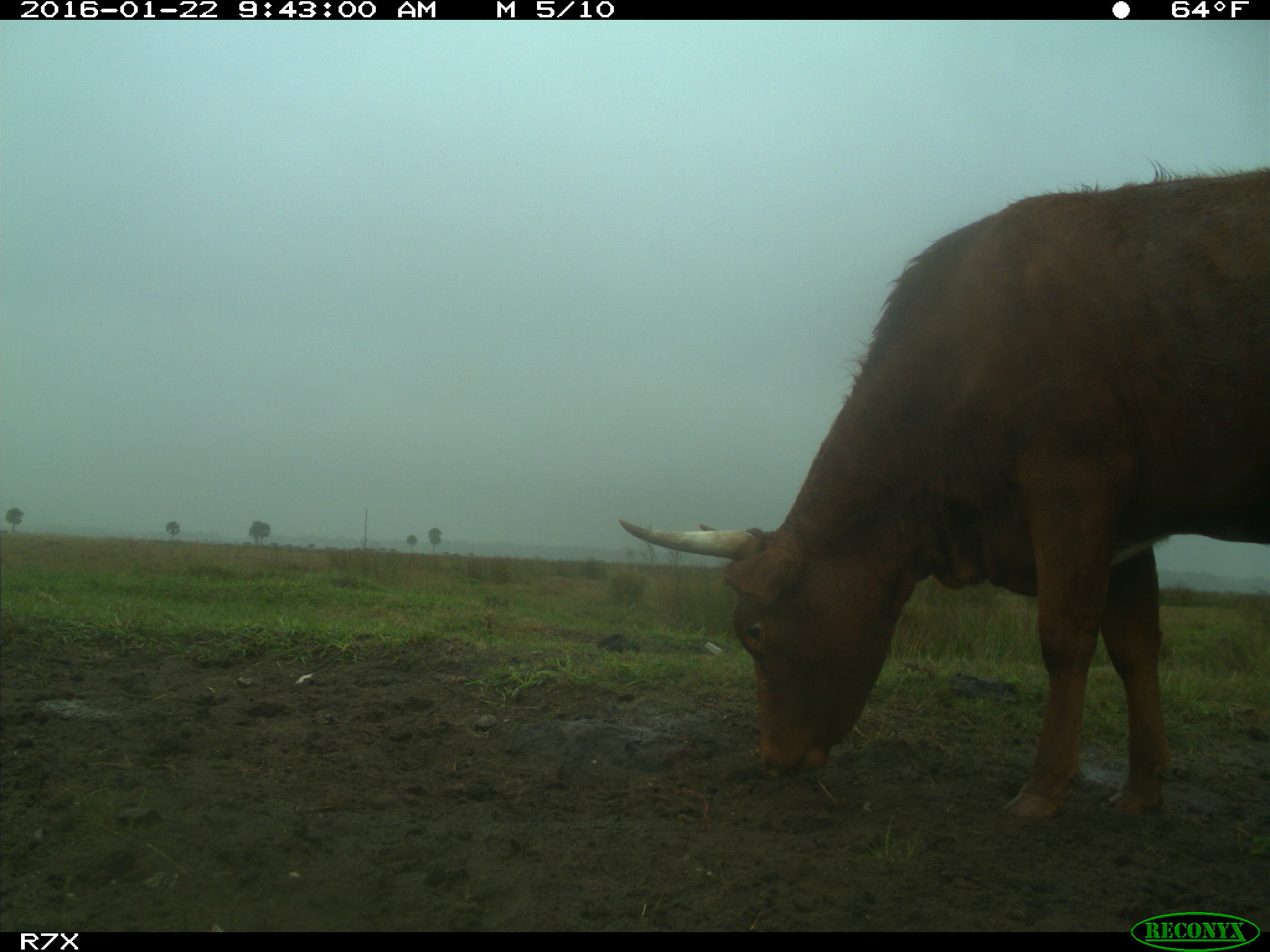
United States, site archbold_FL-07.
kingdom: Animalia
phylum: Chordata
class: Mammalia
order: Artiodactyla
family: Bovidae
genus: Bos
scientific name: Bos taurus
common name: domestic cow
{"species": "Bos taurus (domestic cow)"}